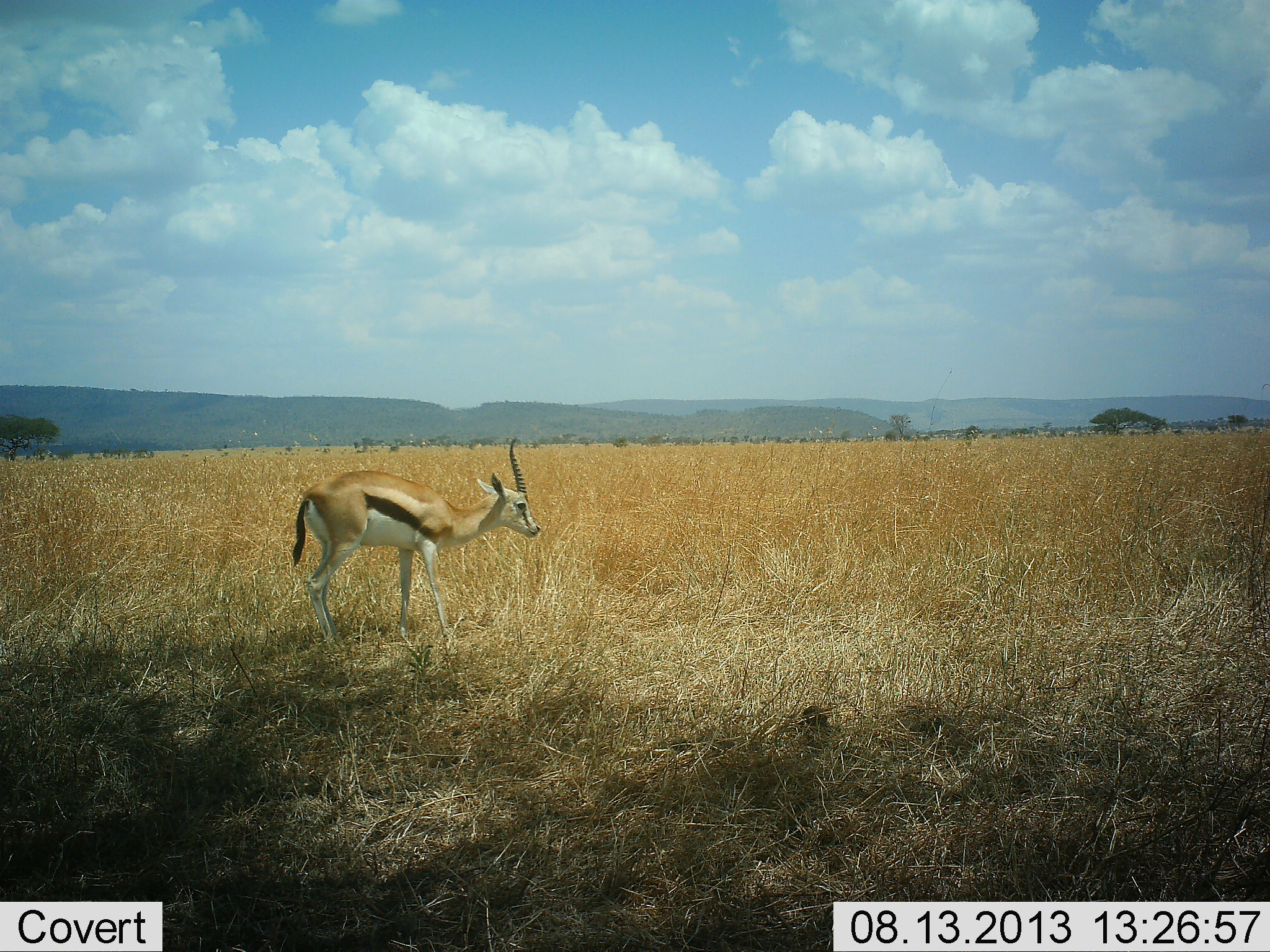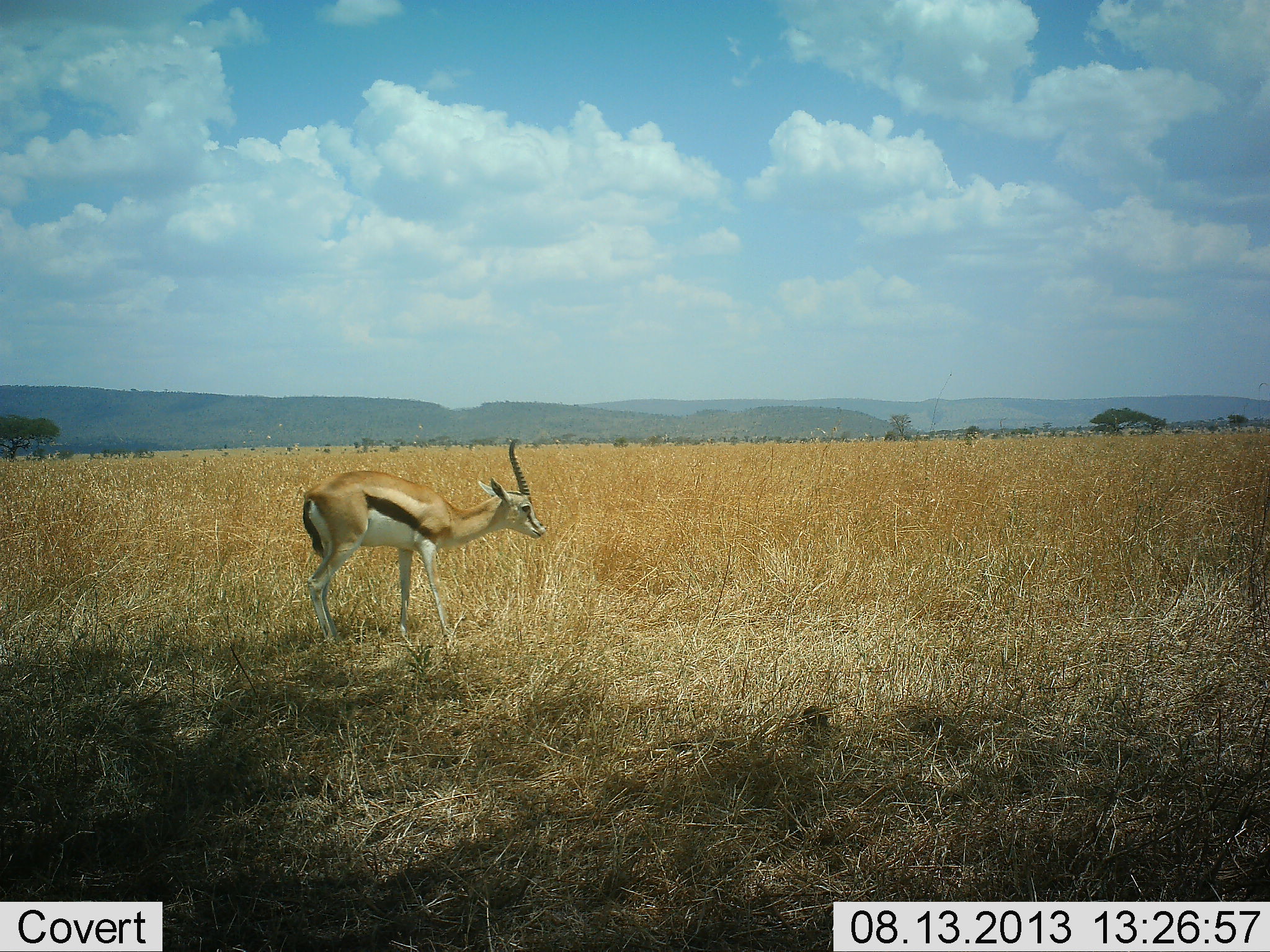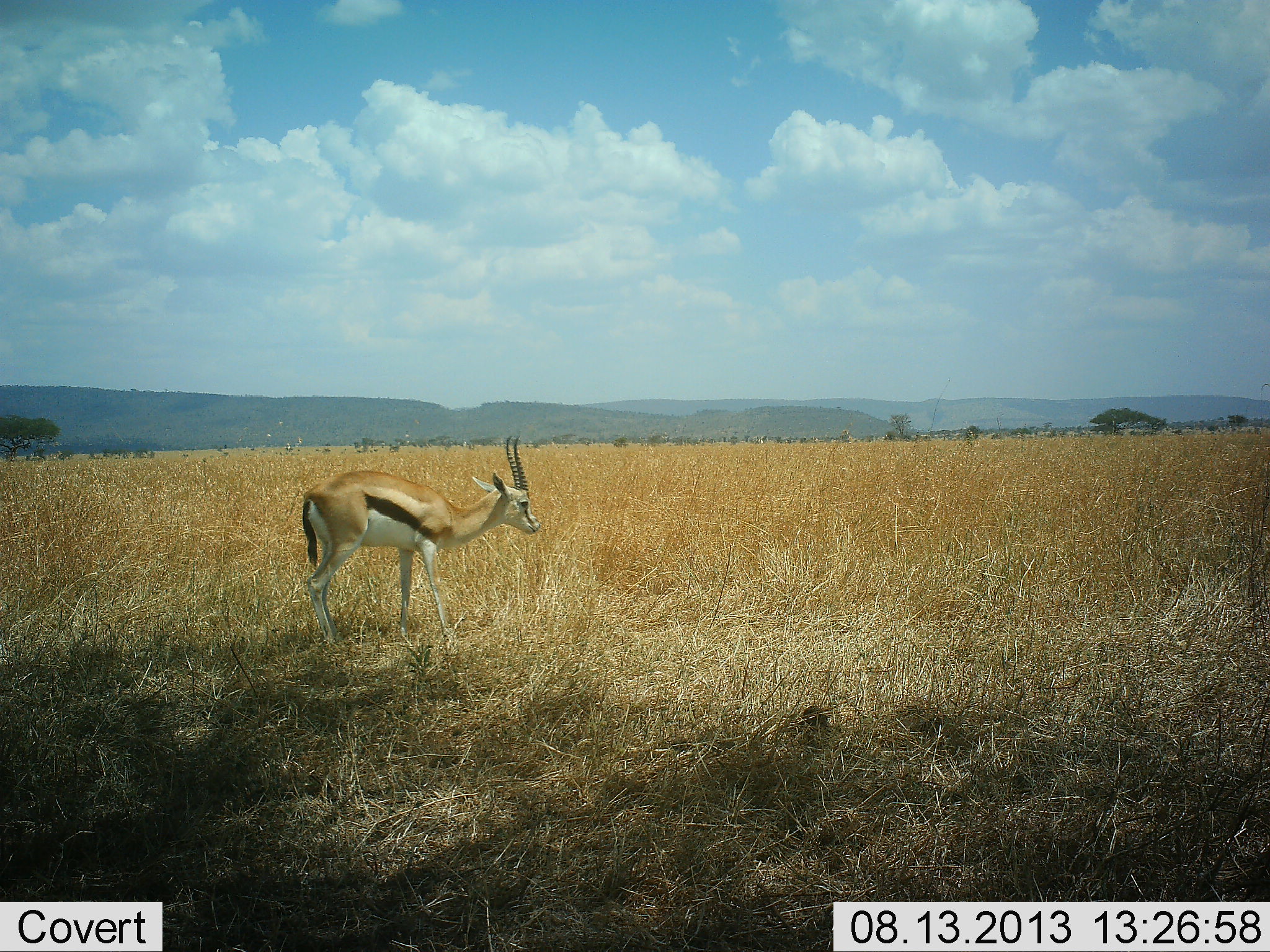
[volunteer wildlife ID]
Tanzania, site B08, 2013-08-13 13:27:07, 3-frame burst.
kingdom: Animalia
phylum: Chordata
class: Mammalia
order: Artiodactyla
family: Bovidae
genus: Eudorcas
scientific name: Eudorcas thomsonii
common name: thomson's gazelle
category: gazellethomsons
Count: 1.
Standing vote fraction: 81%.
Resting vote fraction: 0%.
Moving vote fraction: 0%.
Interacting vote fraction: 0%.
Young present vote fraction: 0%.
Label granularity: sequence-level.